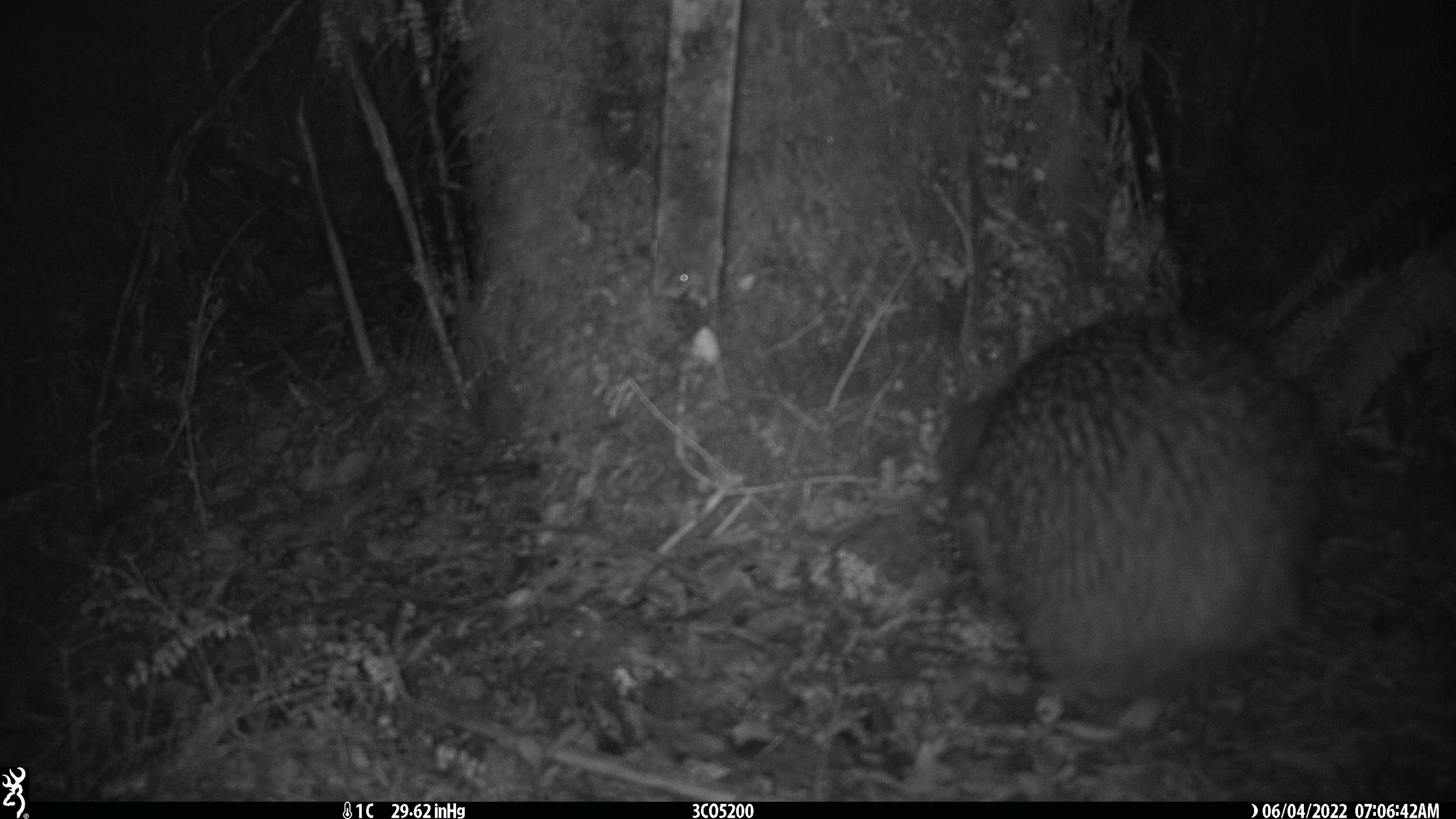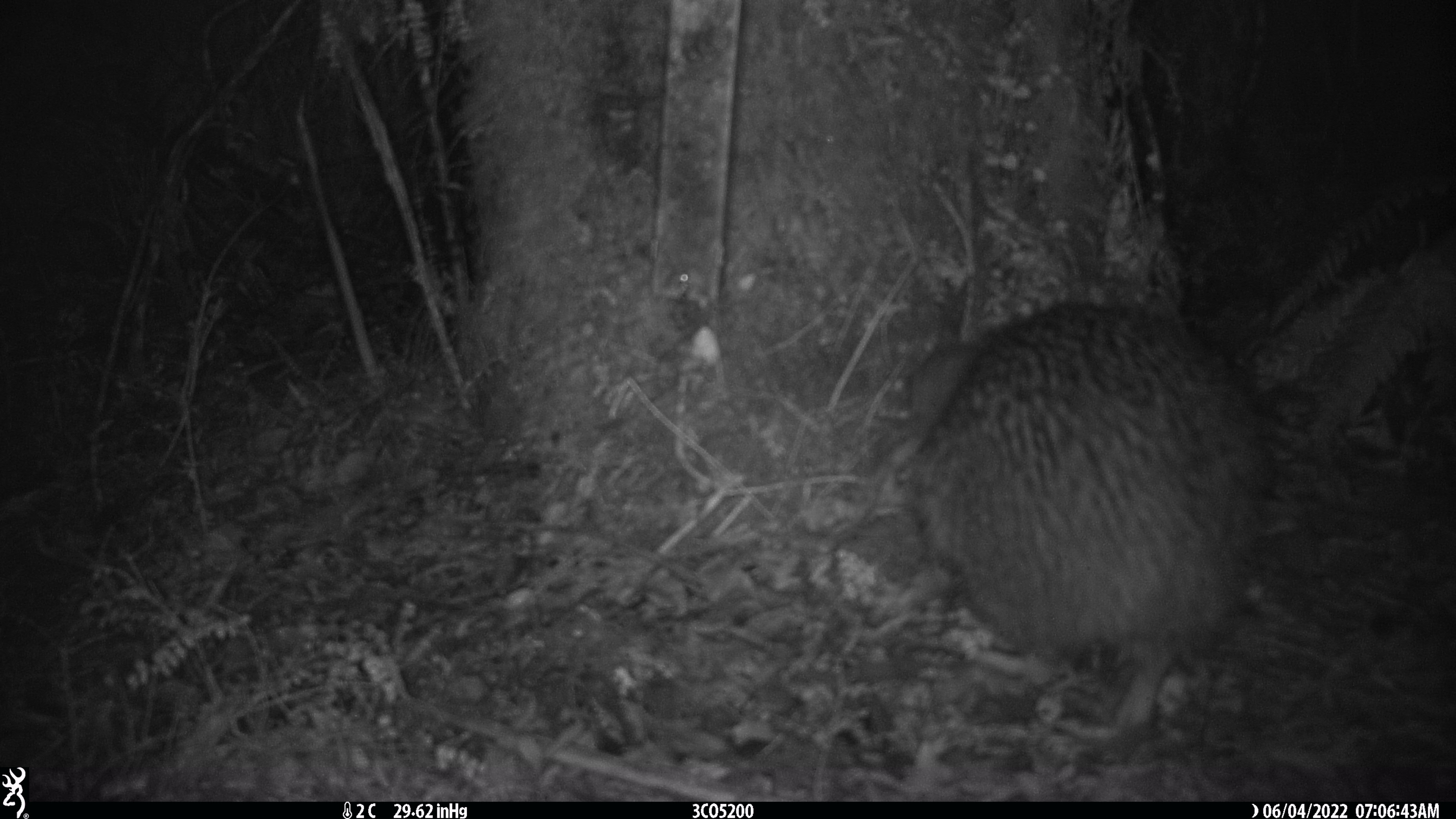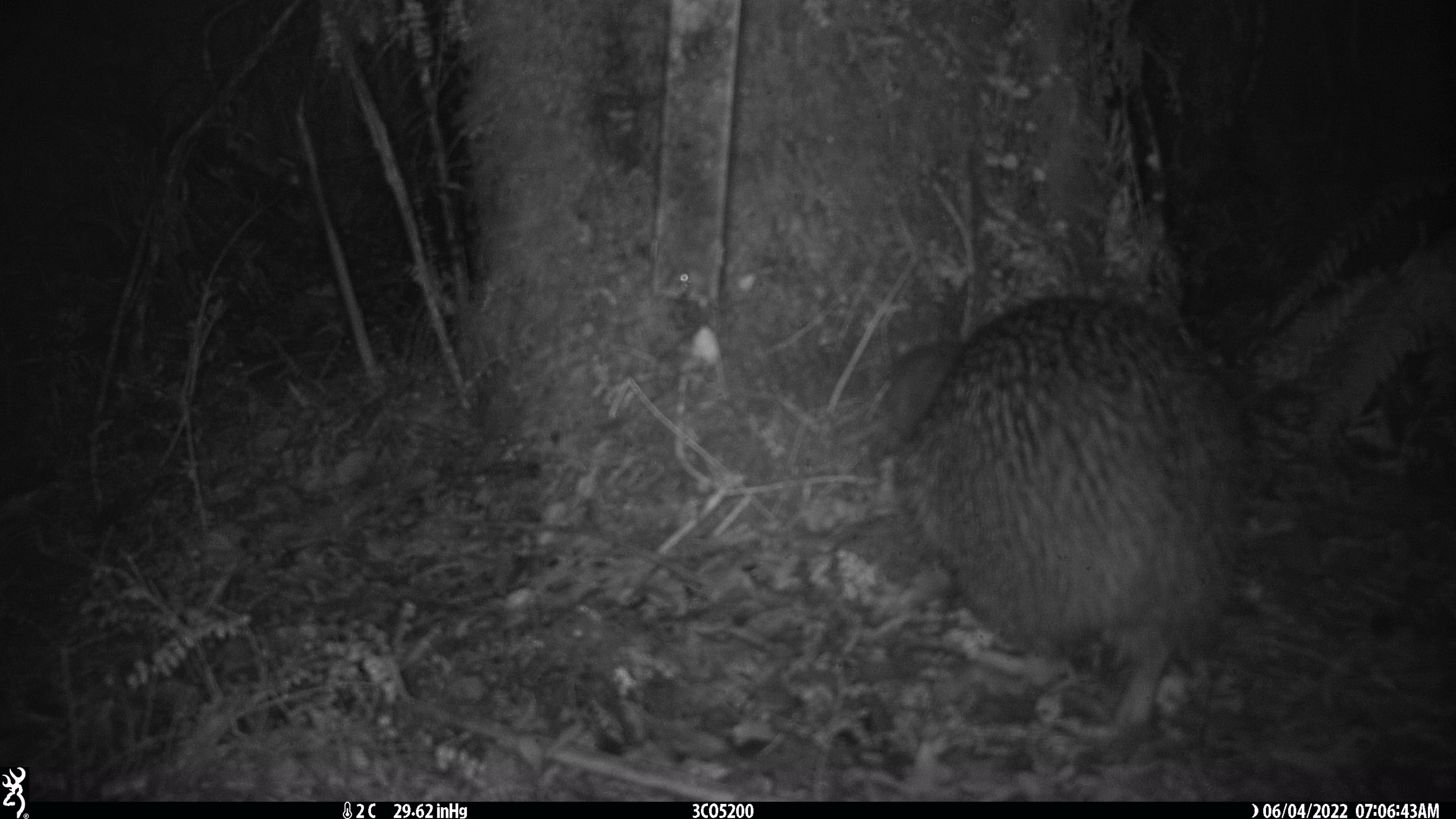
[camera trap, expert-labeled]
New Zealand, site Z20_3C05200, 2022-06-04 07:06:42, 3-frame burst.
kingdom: Animalia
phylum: Chordata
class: Aves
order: Apterygiformes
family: Apterygidae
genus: Apteryx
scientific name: Apteryx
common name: kiwi